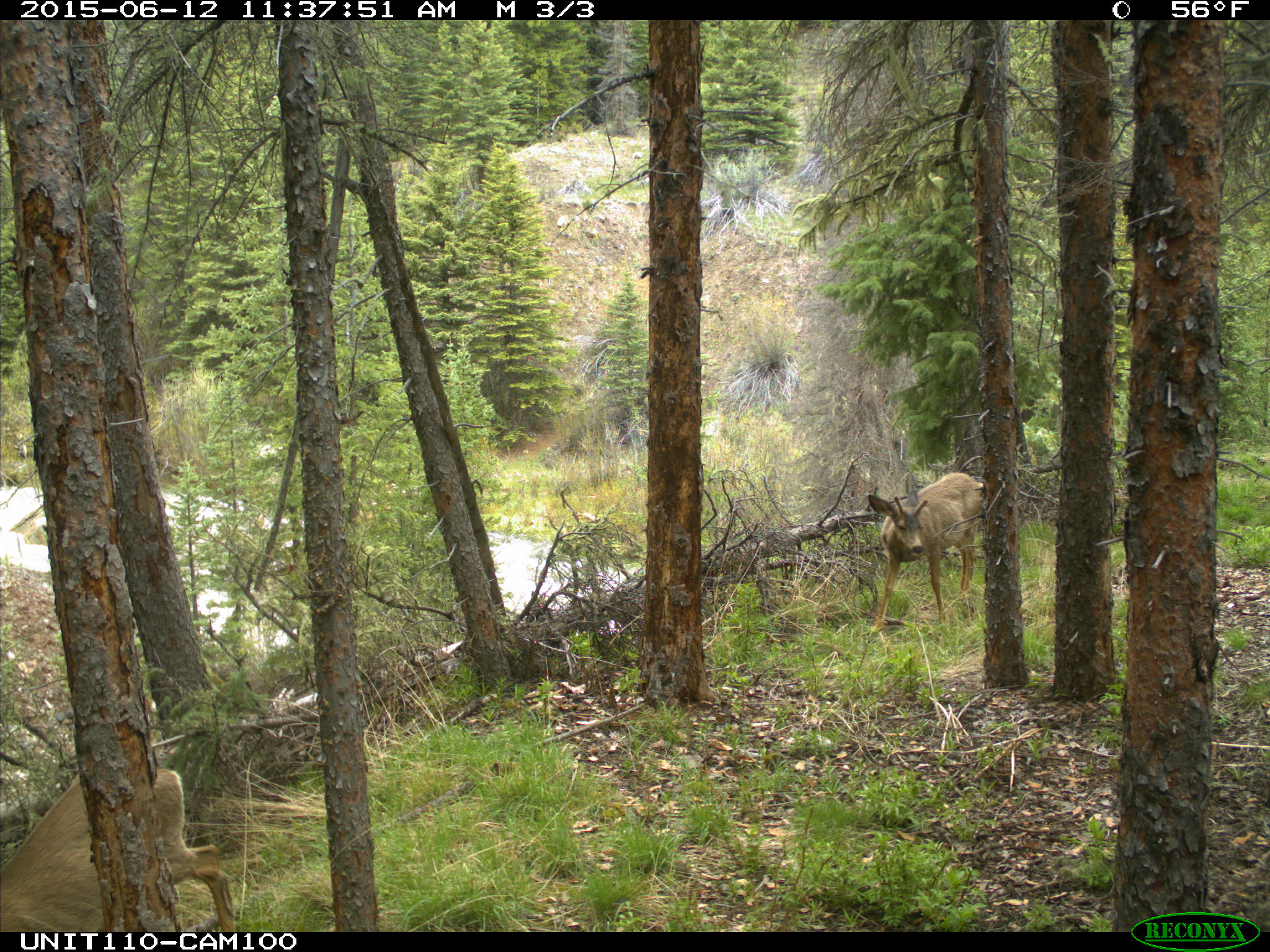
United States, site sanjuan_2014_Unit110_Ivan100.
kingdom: Animalia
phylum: Chordata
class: Mammalia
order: Artiodactyla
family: Cervidae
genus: Odocoileus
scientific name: Odocoileus hemionus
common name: mule deer